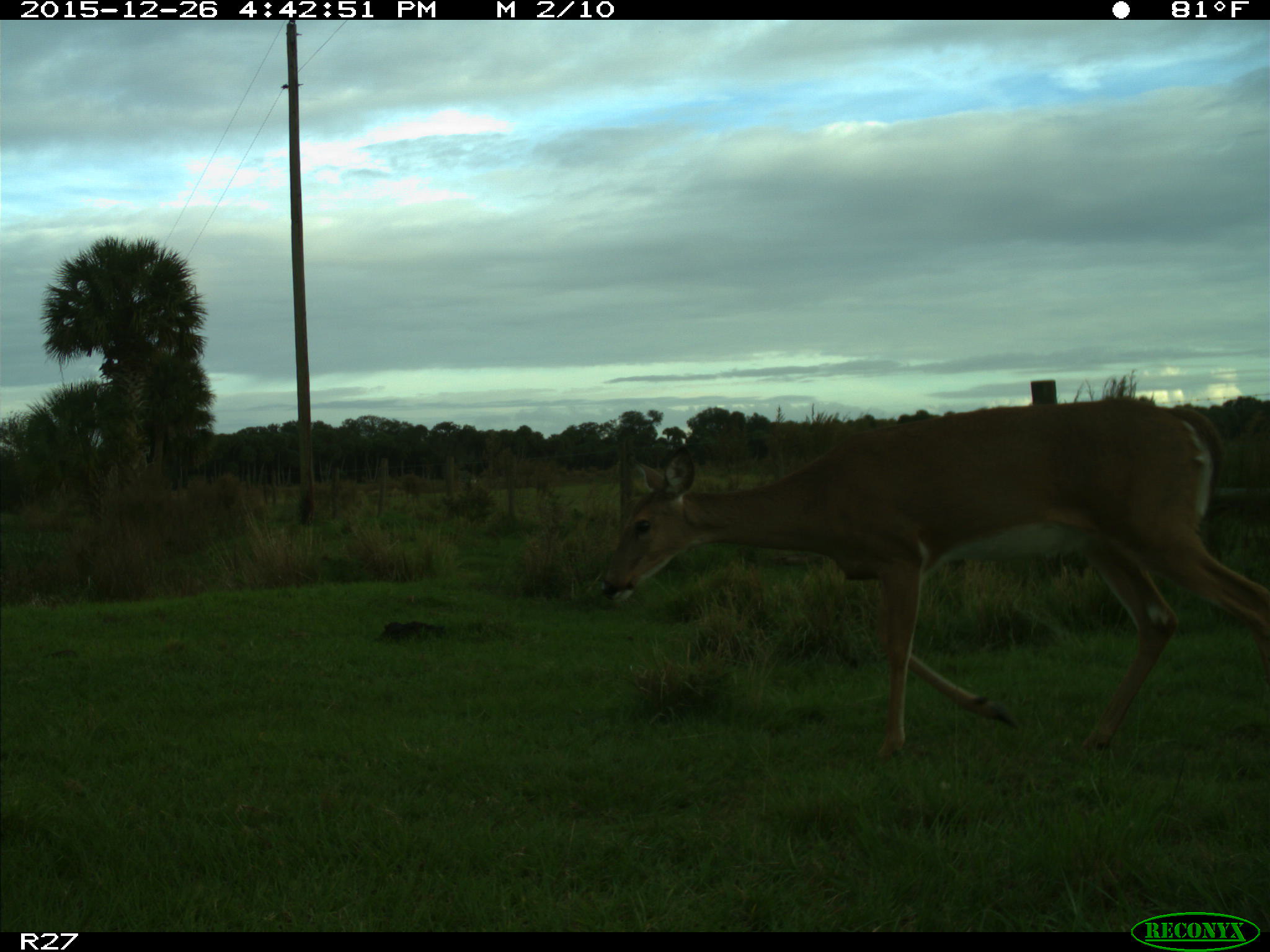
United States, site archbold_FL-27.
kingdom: Animalia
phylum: Chordata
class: Mammalia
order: Artiodactyla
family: Cervidae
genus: Odocoileus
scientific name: Odocoileus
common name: deer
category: unidentified deer